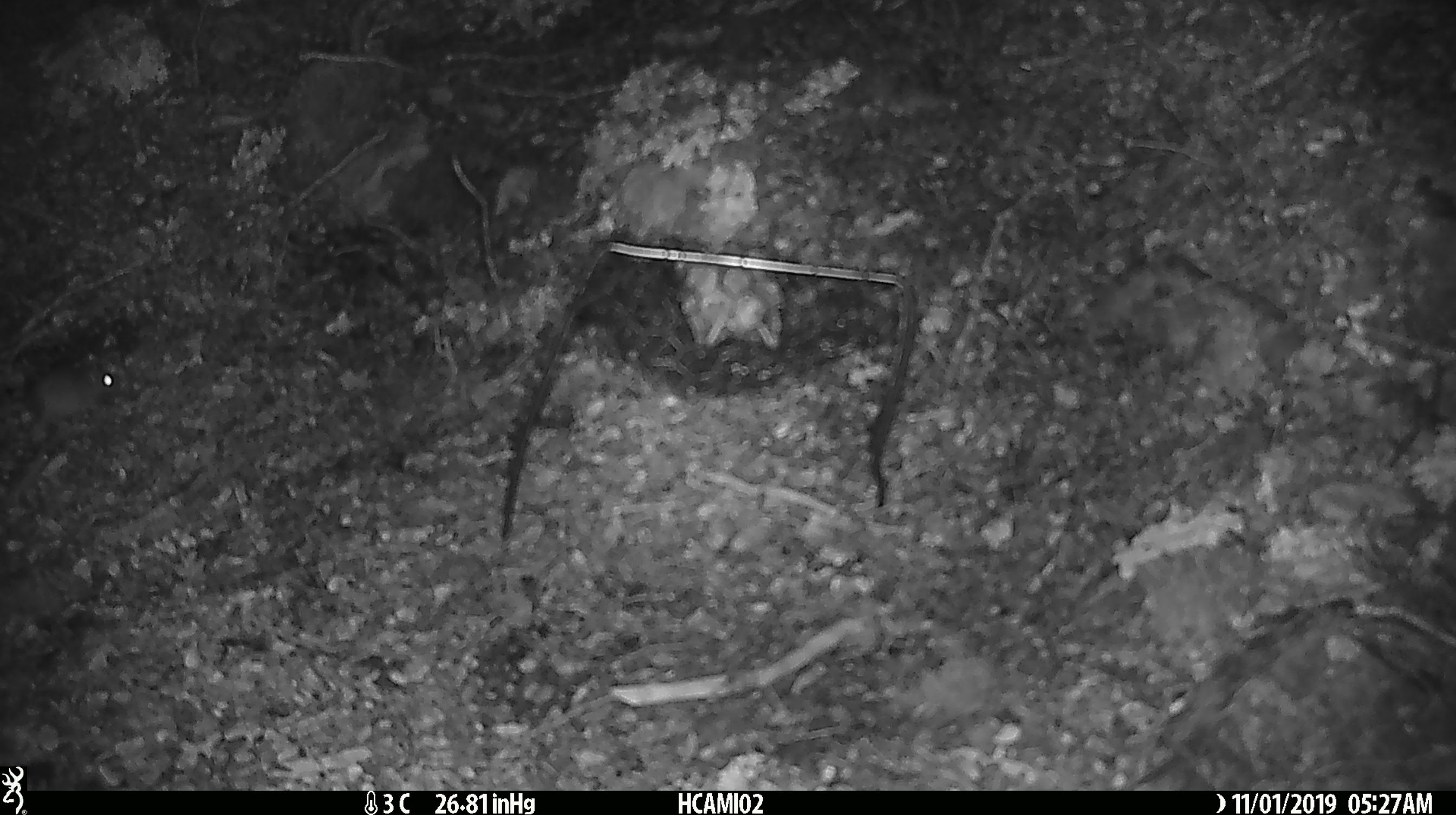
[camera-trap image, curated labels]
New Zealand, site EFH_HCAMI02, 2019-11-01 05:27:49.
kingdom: Animalia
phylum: Chordata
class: Mammalia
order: Rodentia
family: Muridae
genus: Mus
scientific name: Mus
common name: mouse